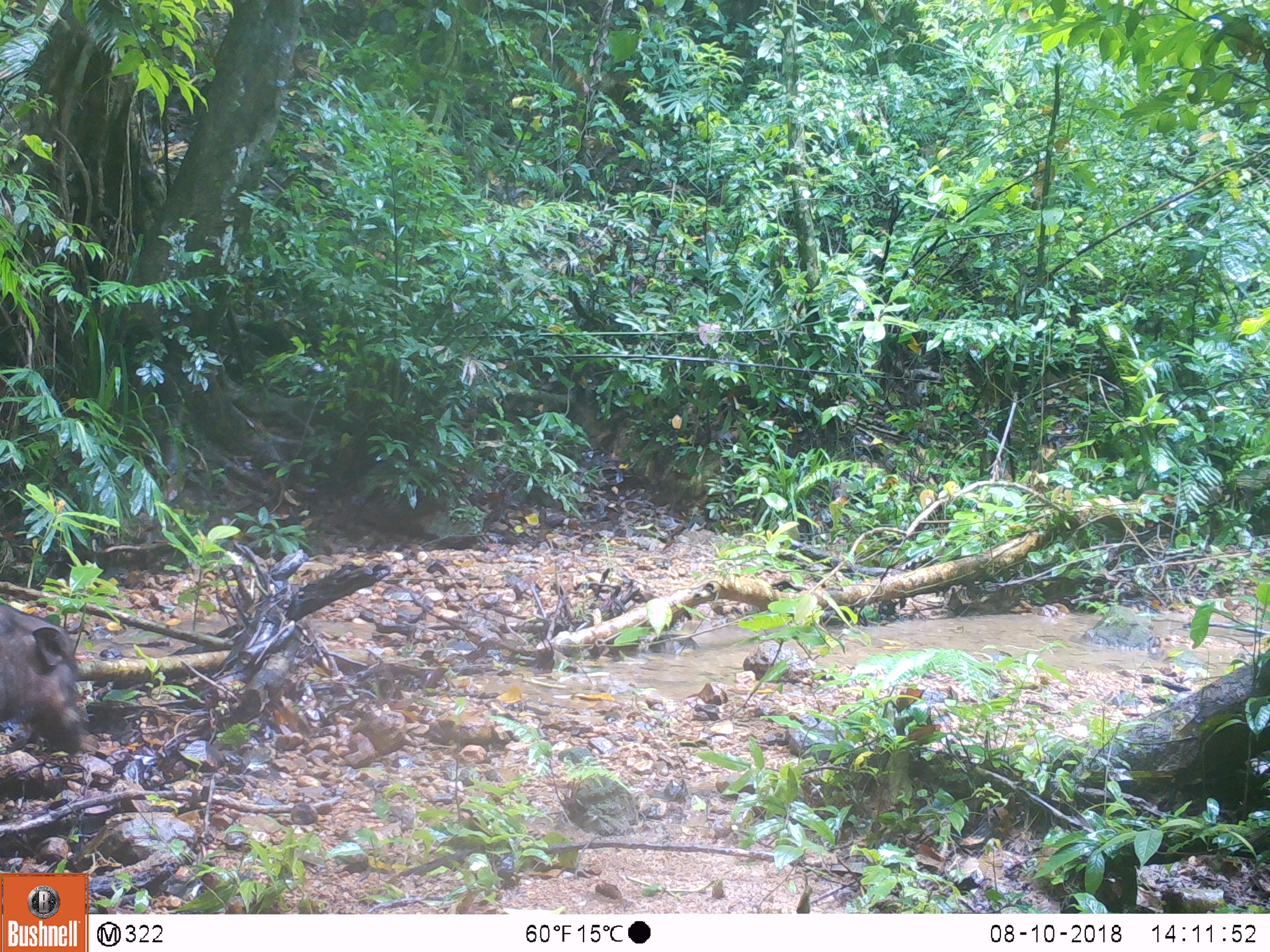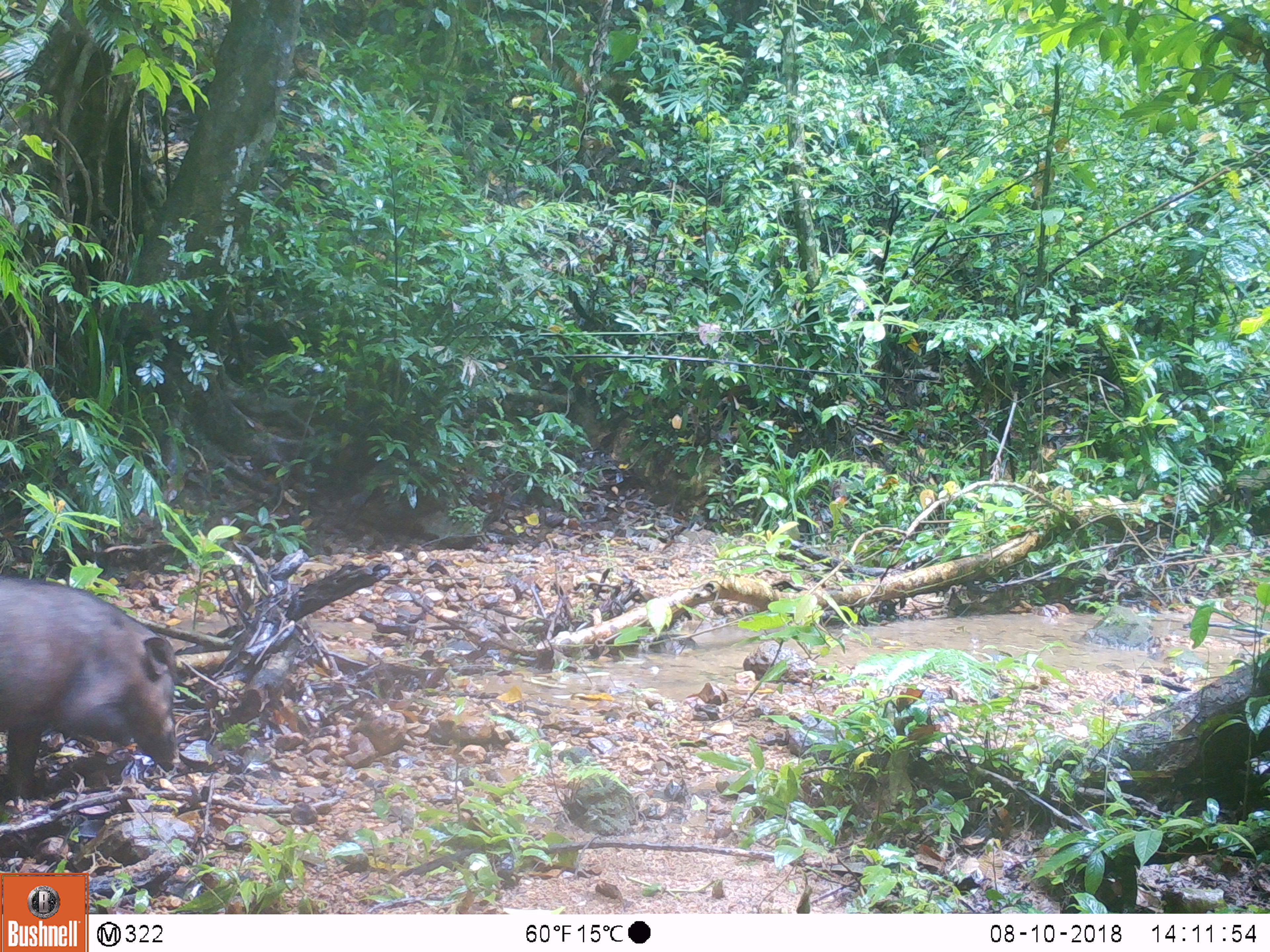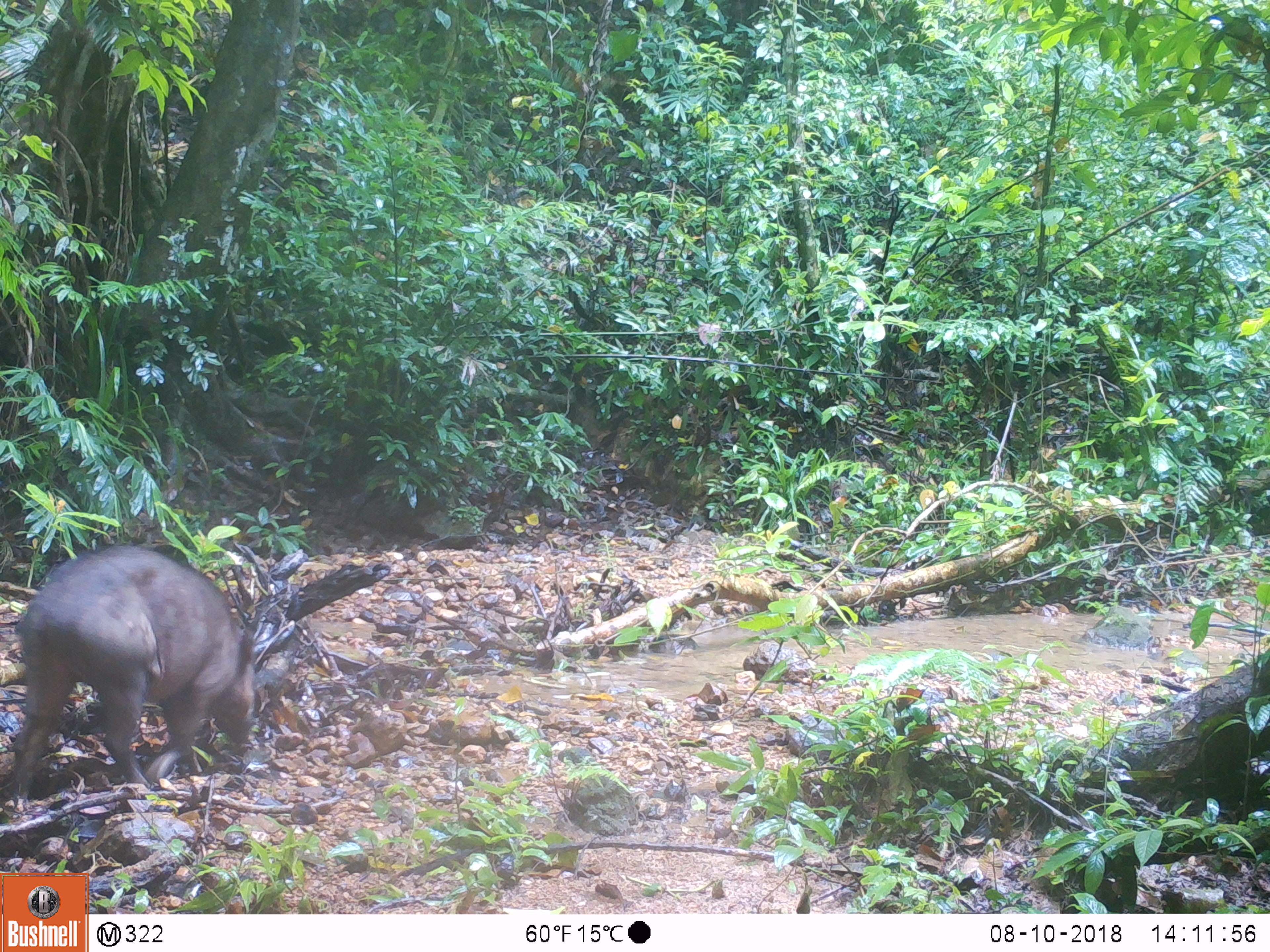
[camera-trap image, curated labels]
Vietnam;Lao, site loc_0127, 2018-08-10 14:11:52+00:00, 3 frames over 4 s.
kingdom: Animalia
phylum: Chordata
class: Mammalia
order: Artiodactyla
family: Suidae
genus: Sus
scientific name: Sus scrofa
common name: eurasian wild pig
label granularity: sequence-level